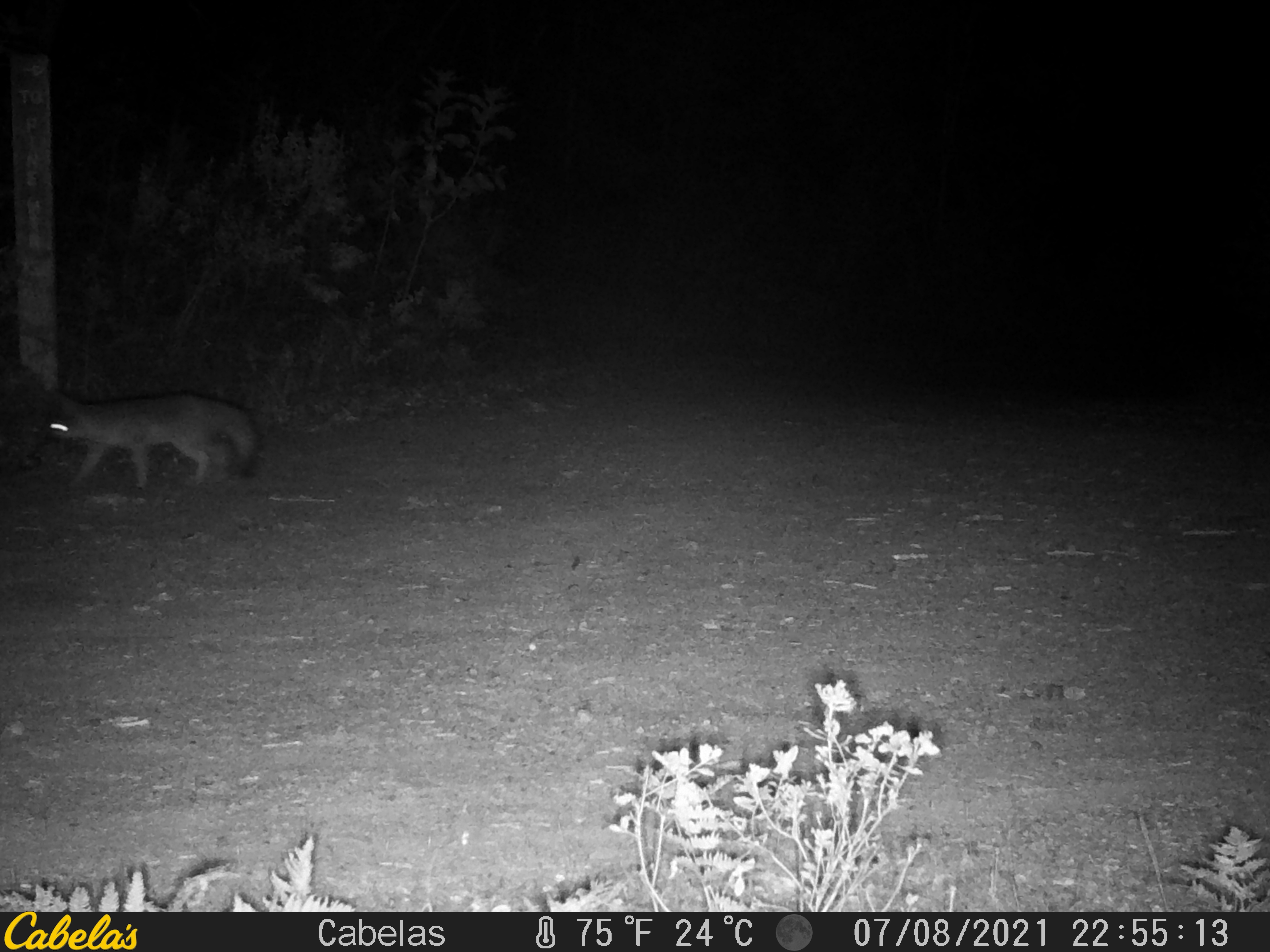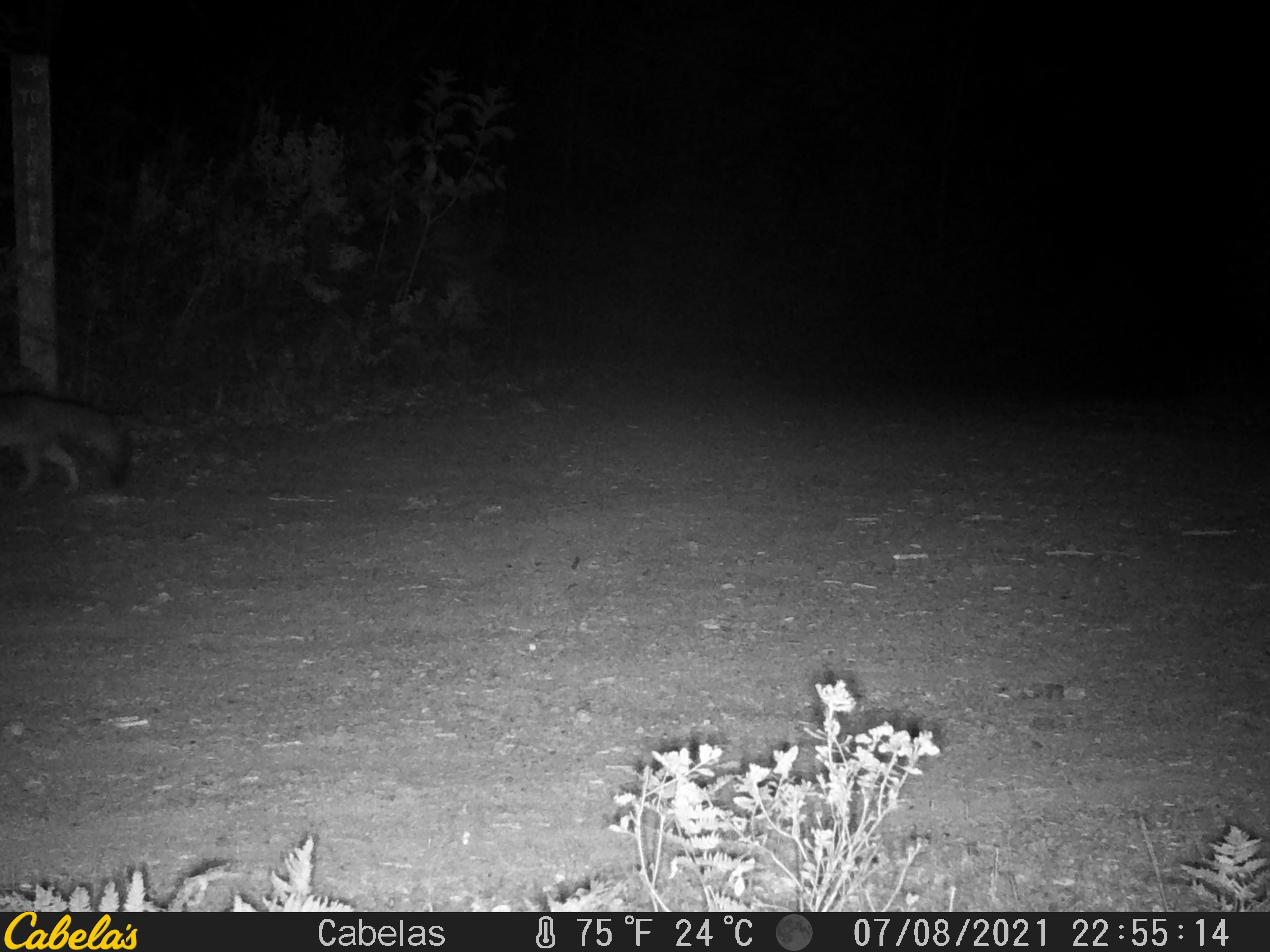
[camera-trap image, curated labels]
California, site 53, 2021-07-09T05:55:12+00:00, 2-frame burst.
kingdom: Animalia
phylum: Chordata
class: Mammalia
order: Carnivora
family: Canidae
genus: Urocyon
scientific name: Urocyon cinereoargenteus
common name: gray fox